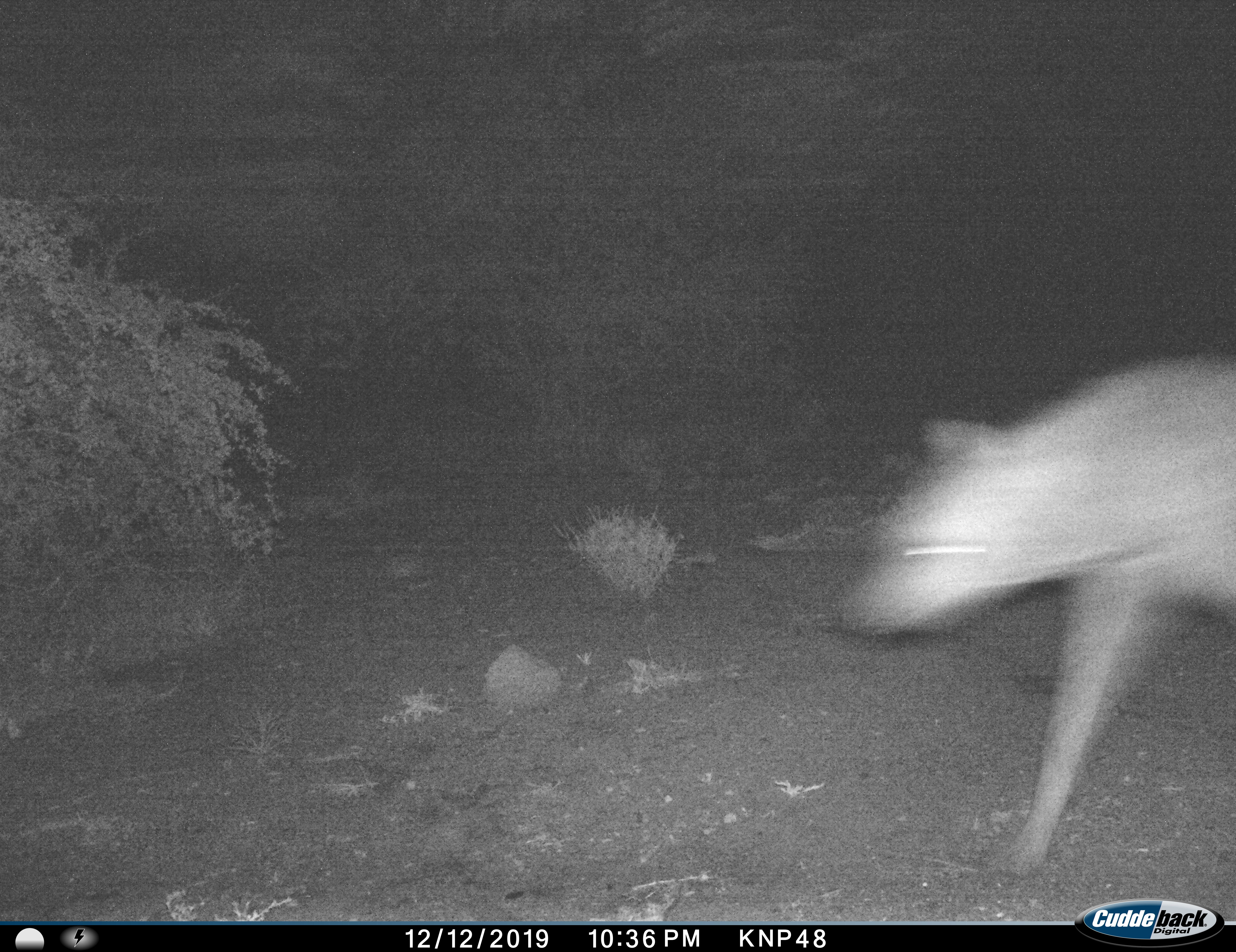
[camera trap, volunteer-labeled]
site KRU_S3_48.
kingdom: Animalia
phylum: Chordata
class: Mammalia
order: Carnivora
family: Hyaenidae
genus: Crocuta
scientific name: Crocuta crocuta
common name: spotted hyena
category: hyenaspotted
Hyenaspotted (spotted hyena) (Crocuta crocuta), count 1. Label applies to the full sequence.